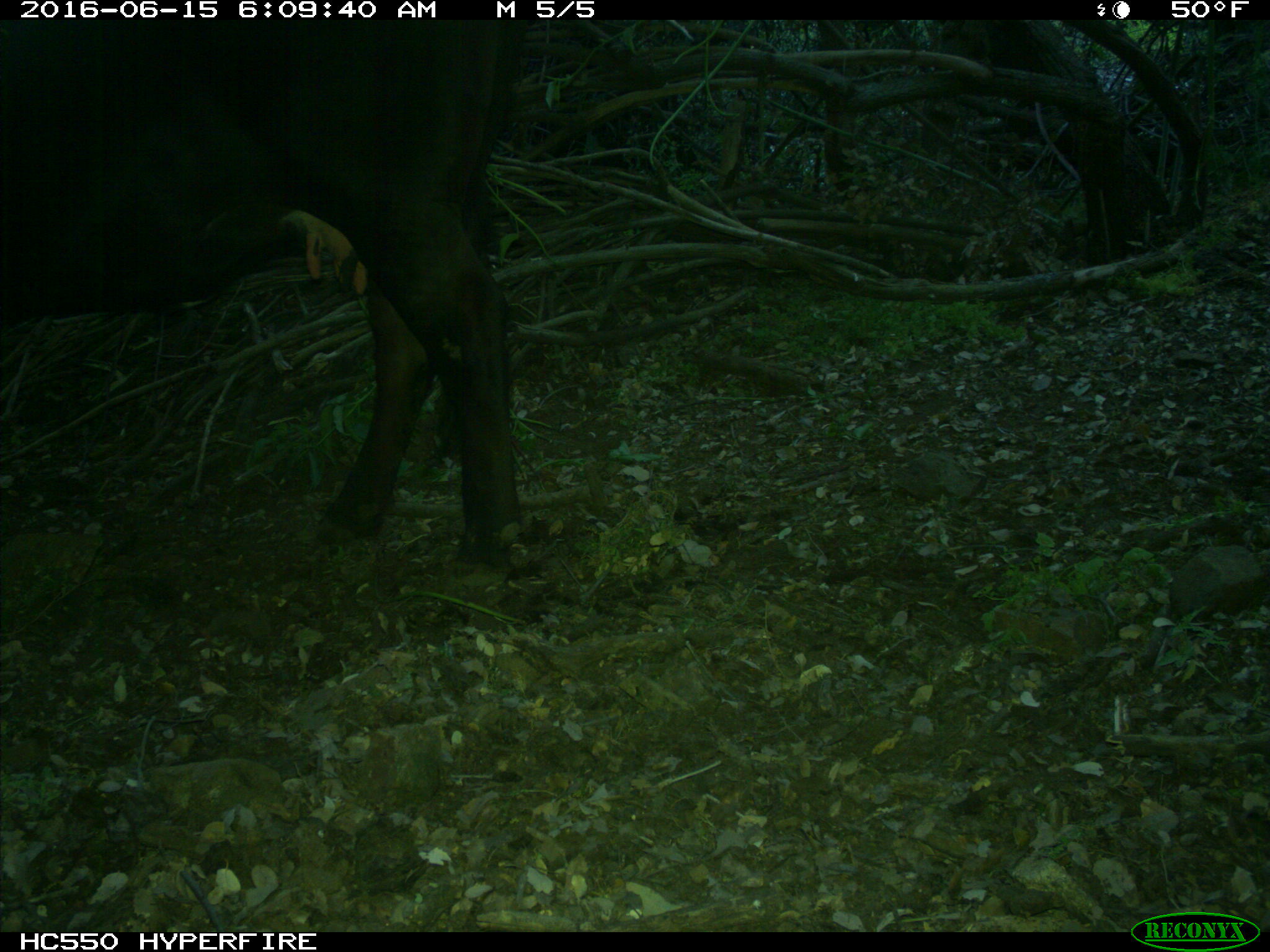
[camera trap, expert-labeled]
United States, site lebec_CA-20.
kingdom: Animalia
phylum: Chordata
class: Mammalia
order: Artiodactyla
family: Bovidae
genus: Bos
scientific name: Bos taurus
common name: domestic cow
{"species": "Bos taurus (domestic cow)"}